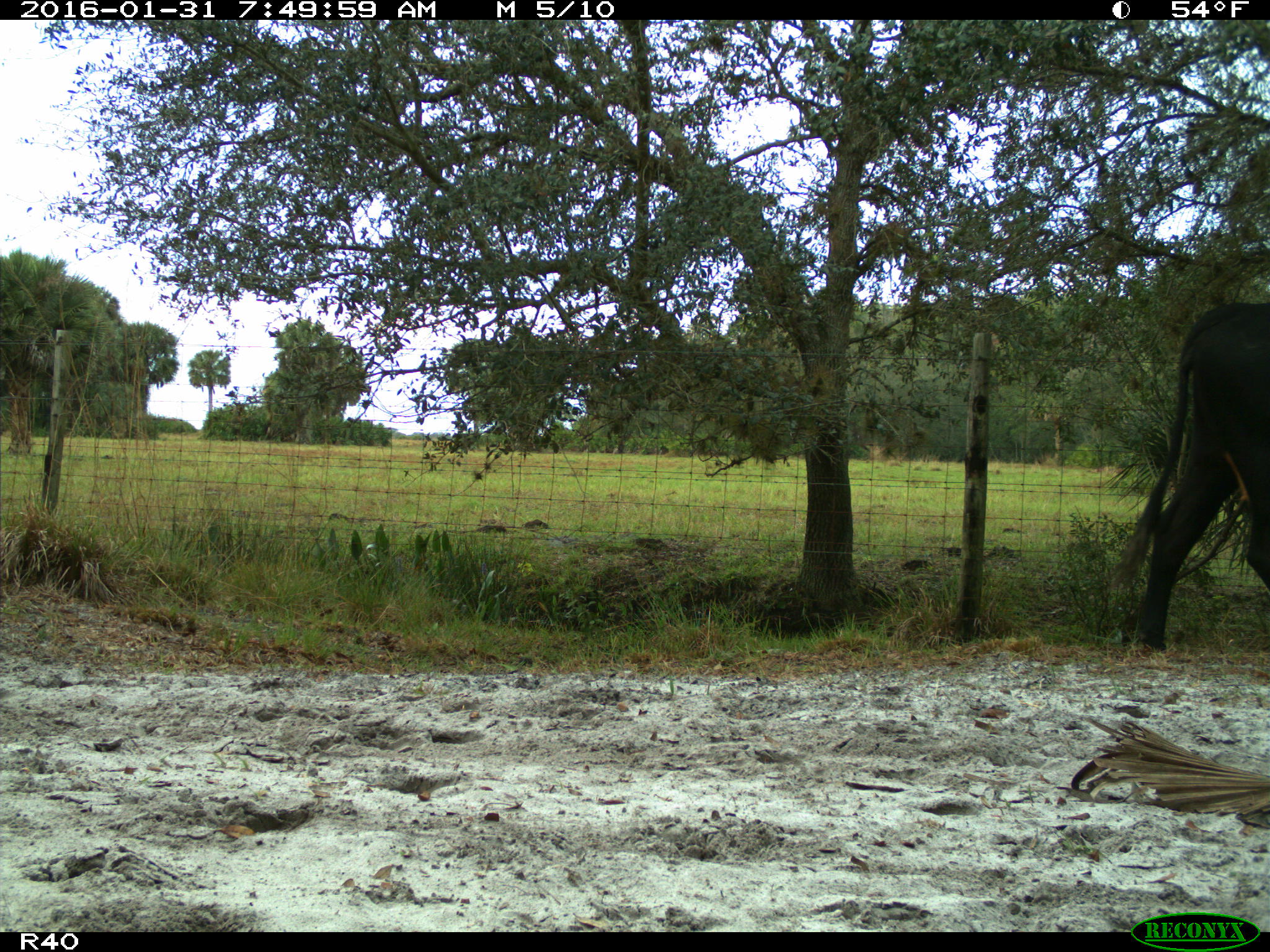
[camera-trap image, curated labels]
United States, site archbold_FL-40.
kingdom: Animalia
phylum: Chordata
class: Mammalia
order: Artiodactyla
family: Bovidae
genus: Bos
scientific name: Bos taurus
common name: domestic cow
Bos taurus (domestic cow).